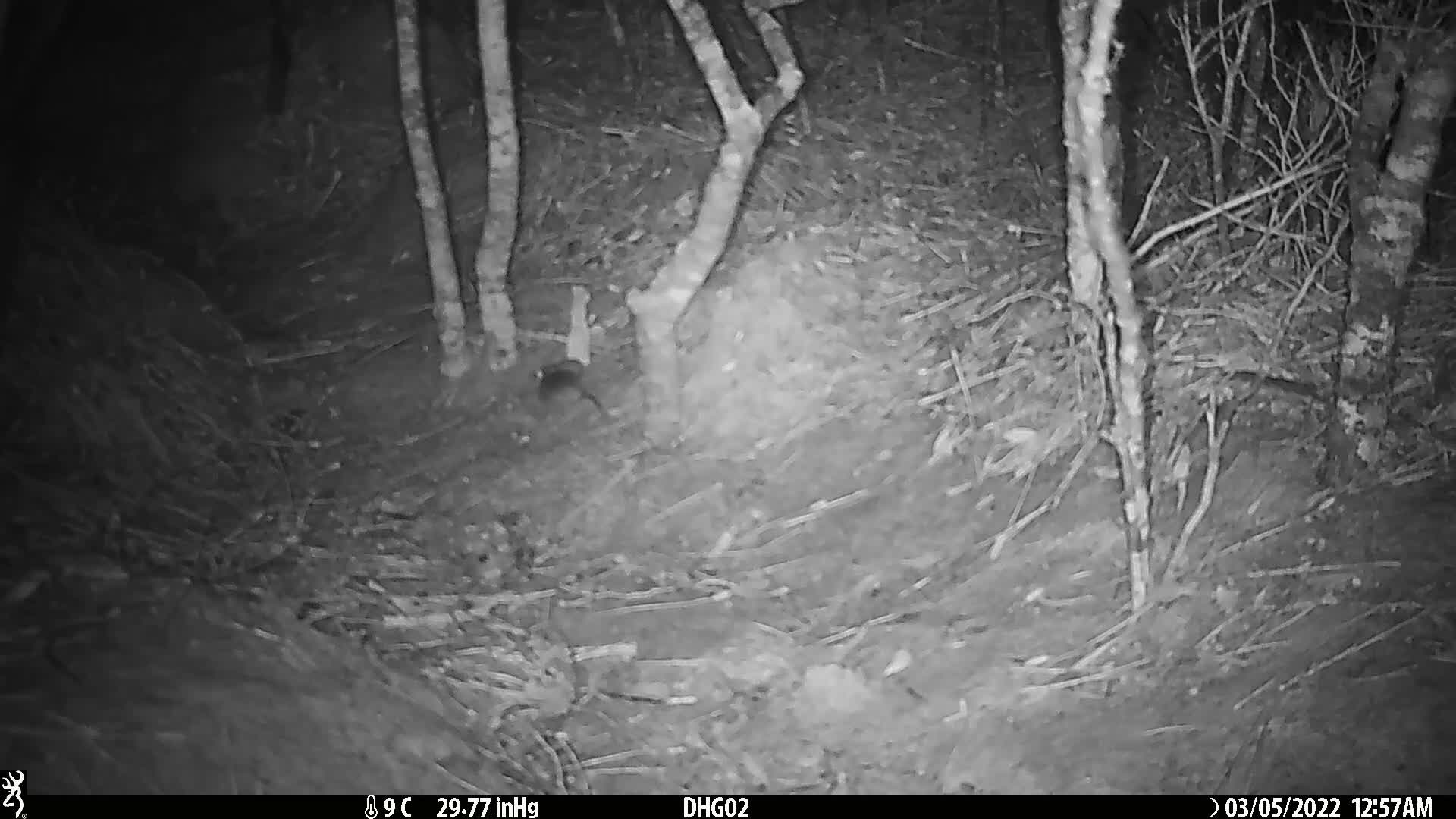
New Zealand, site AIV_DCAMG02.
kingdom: Animalia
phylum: Chordata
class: Mammalia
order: Rodentia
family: Muridae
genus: Mus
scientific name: Mus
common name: mouse